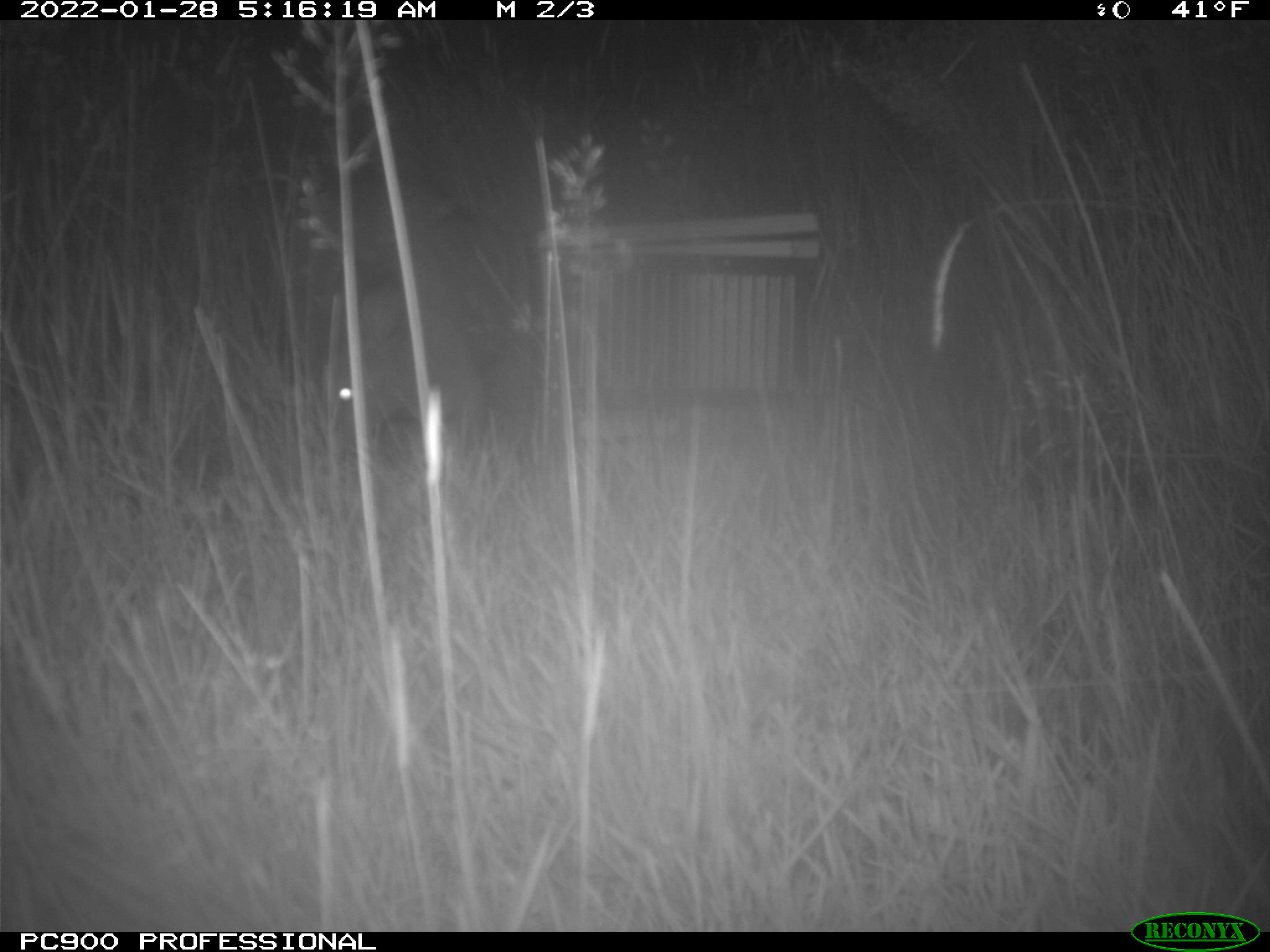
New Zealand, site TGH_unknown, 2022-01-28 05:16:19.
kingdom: Animalia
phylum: Chordata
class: Mammalia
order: Diprotodontia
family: Macropodidae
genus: Notamacropus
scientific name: Notamacropus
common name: wallaby